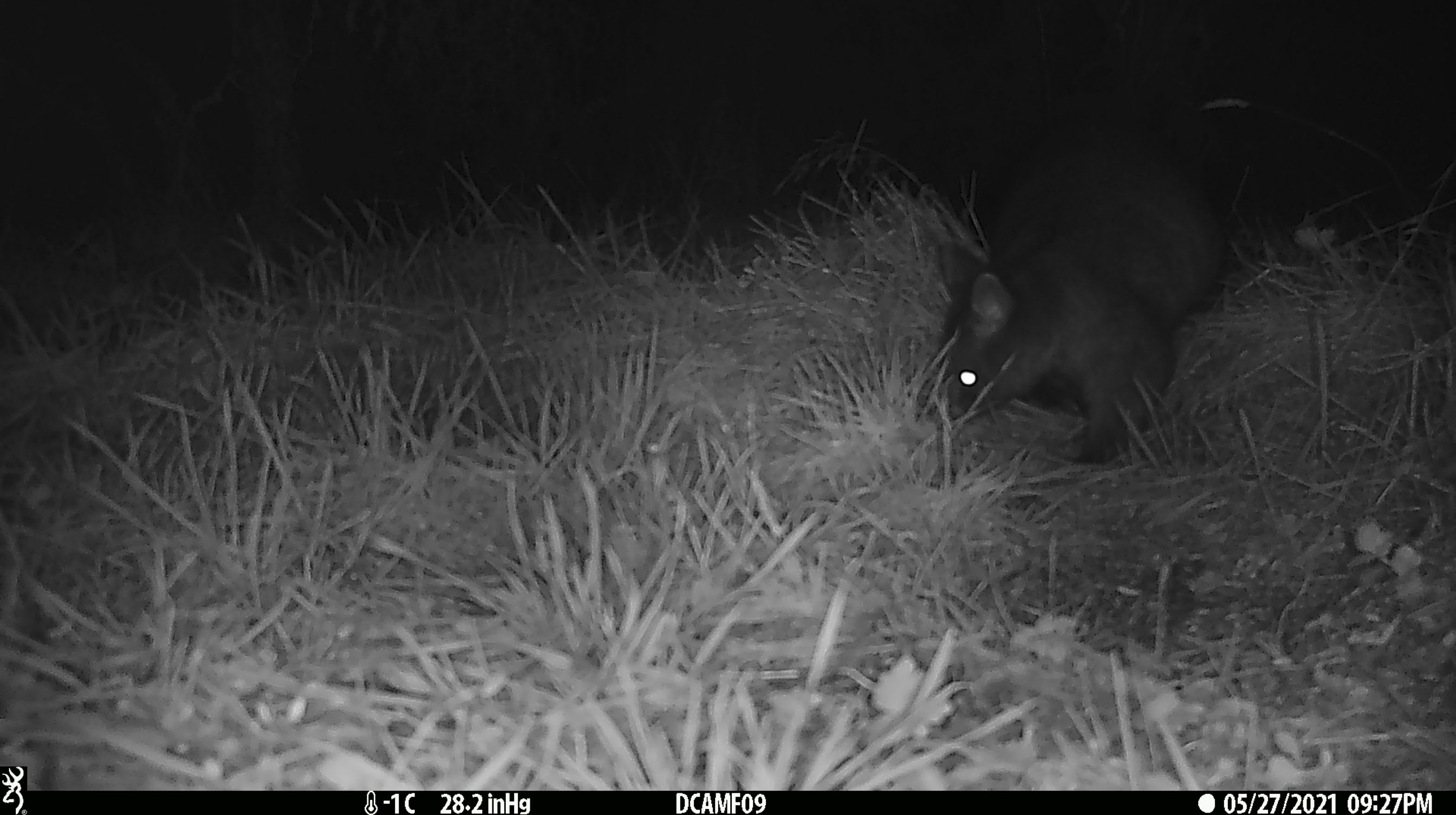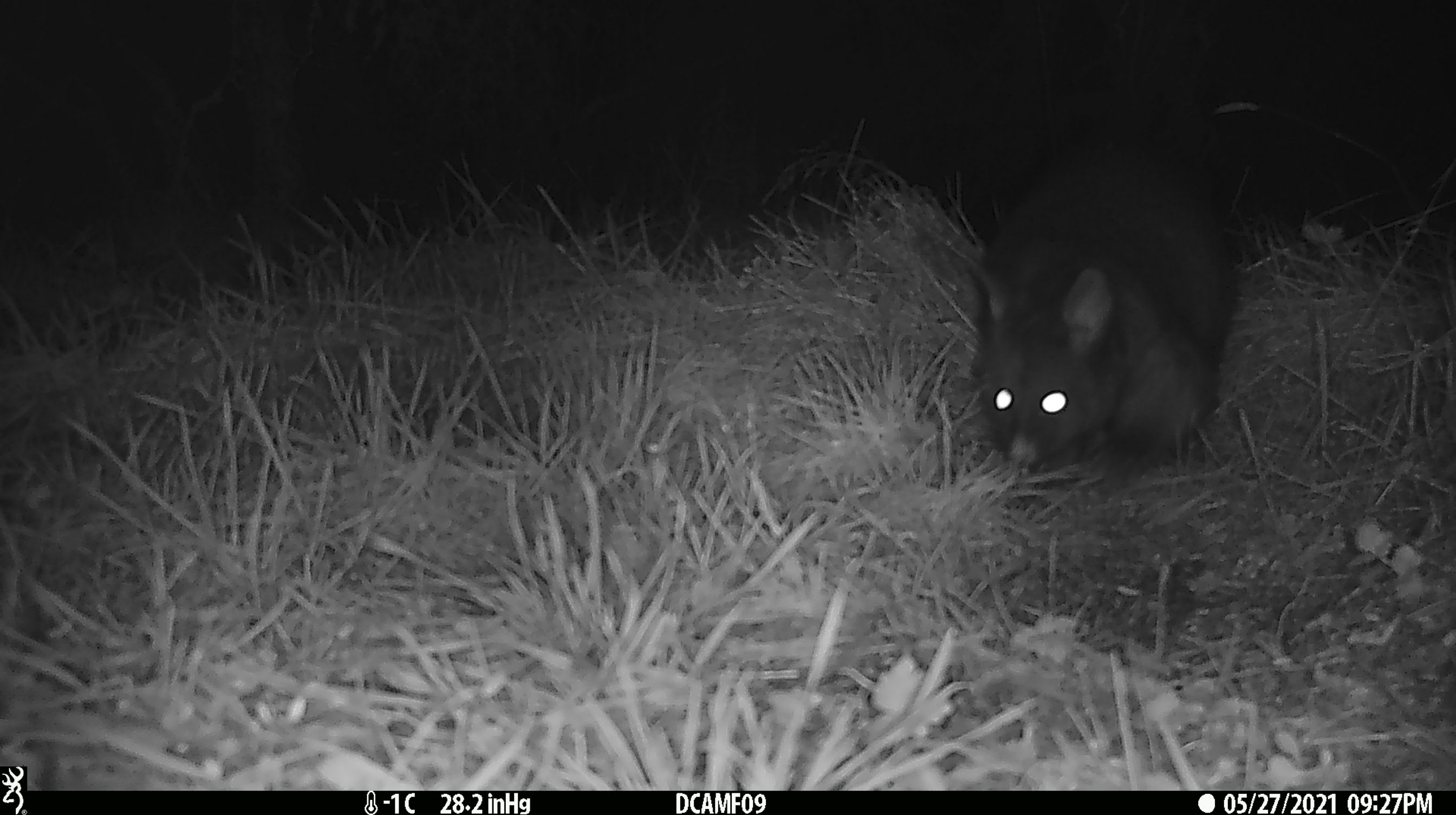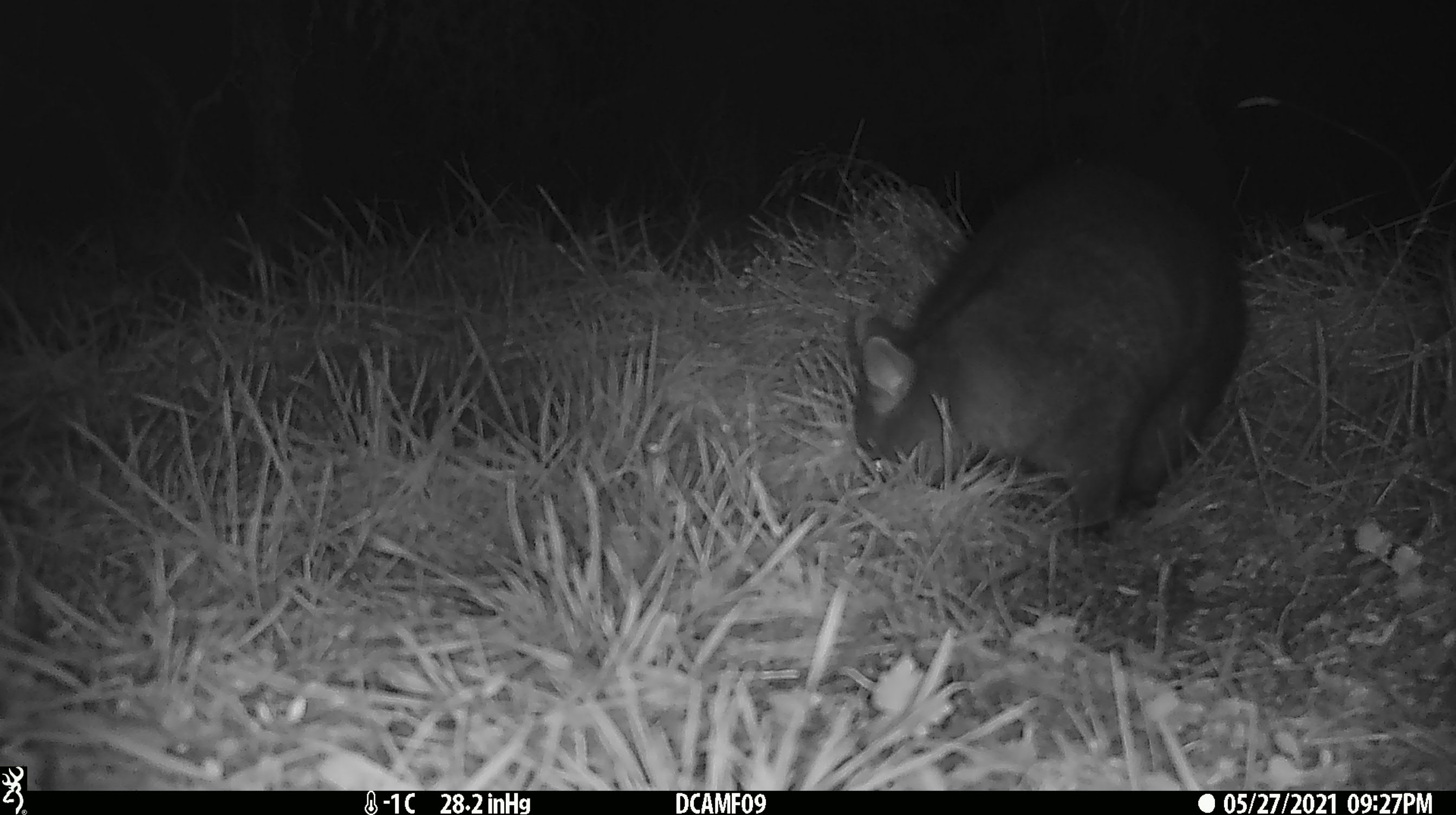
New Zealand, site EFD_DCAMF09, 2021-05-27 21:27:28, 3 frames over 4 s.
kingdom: Animalia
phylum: Chordata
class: Mammalia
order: Diprotodontia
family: Phalangeridae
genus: Trichosurus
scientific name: Trichosurus vulpecula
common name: common brushtail possum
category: possum